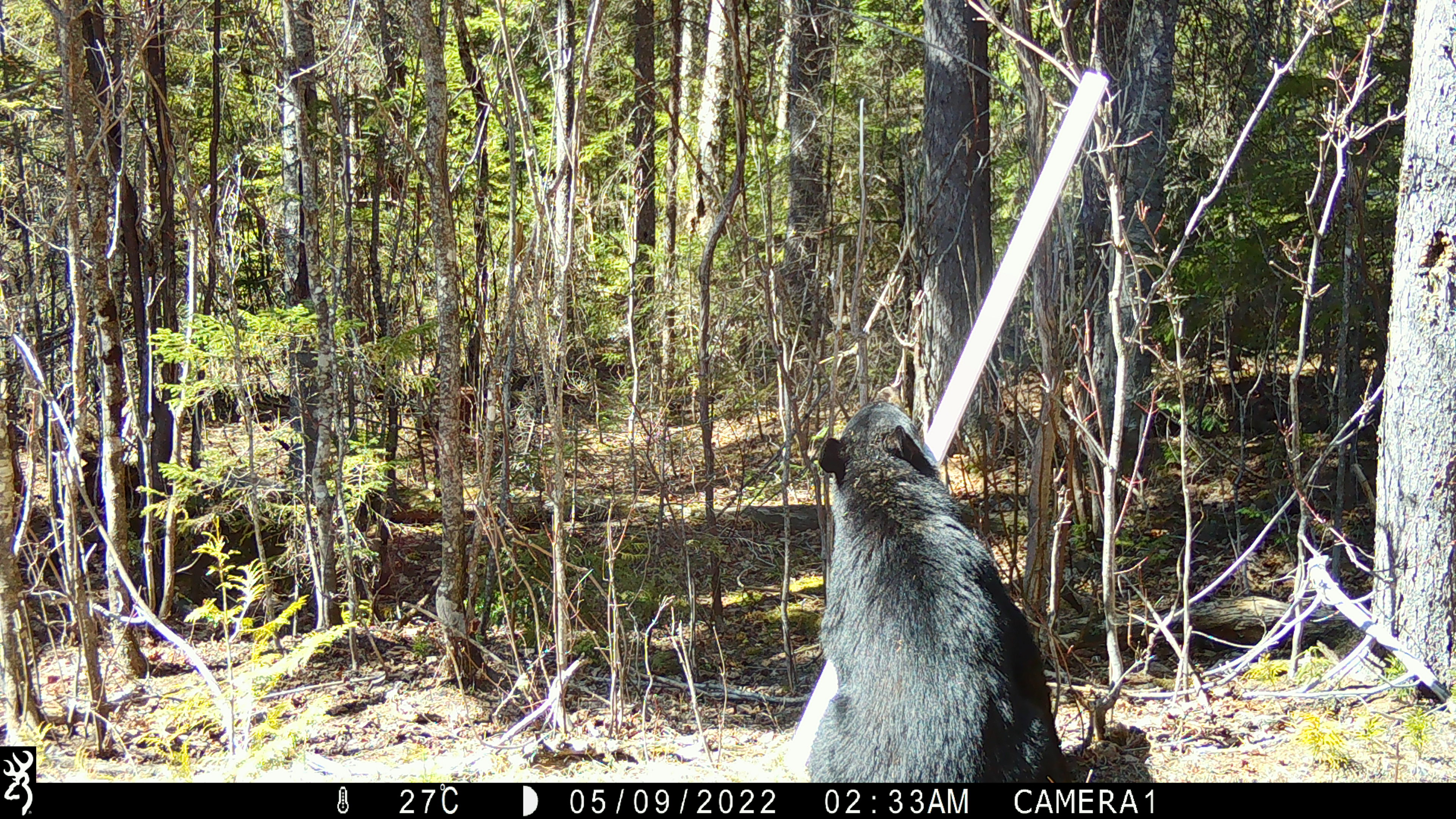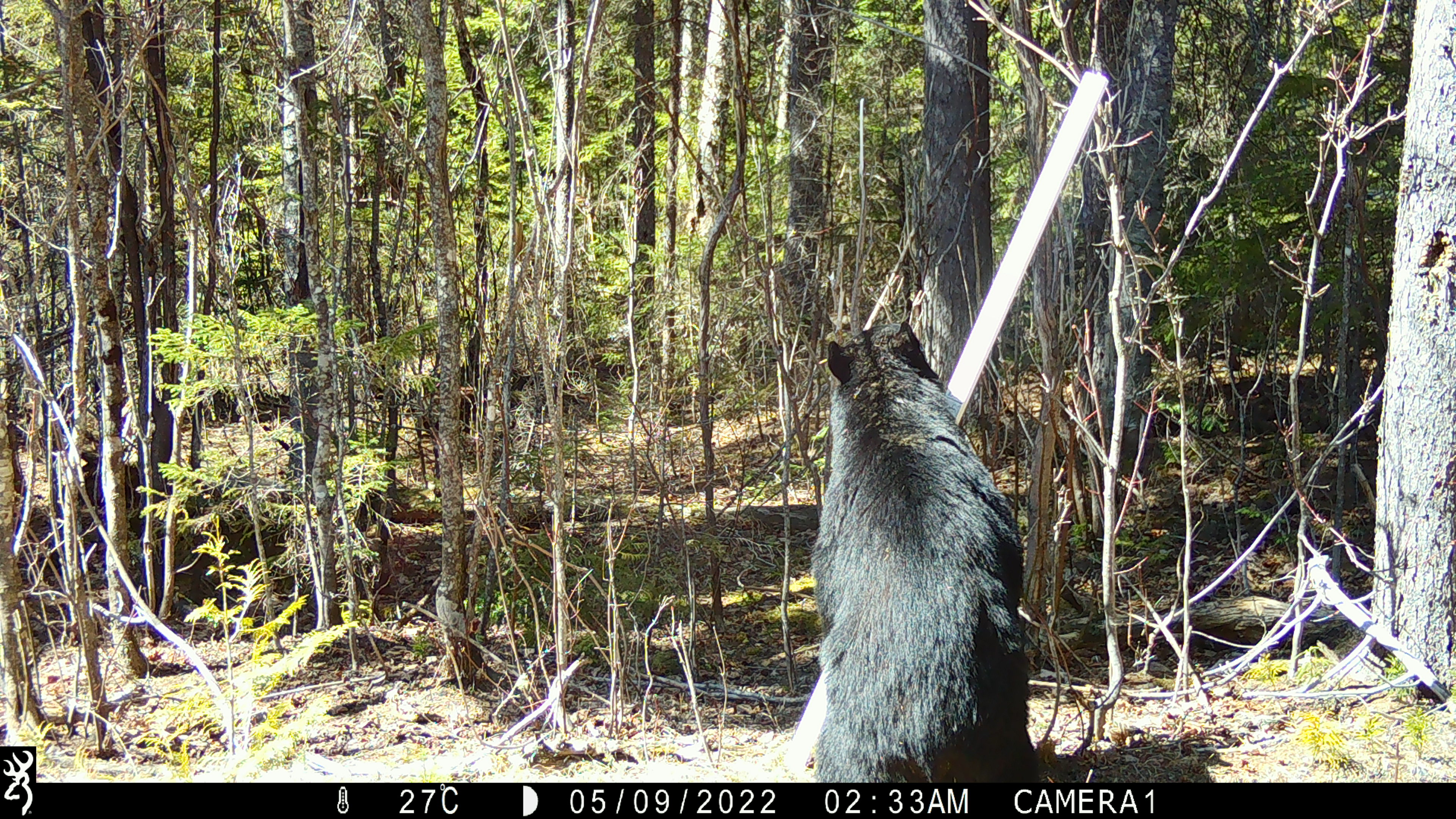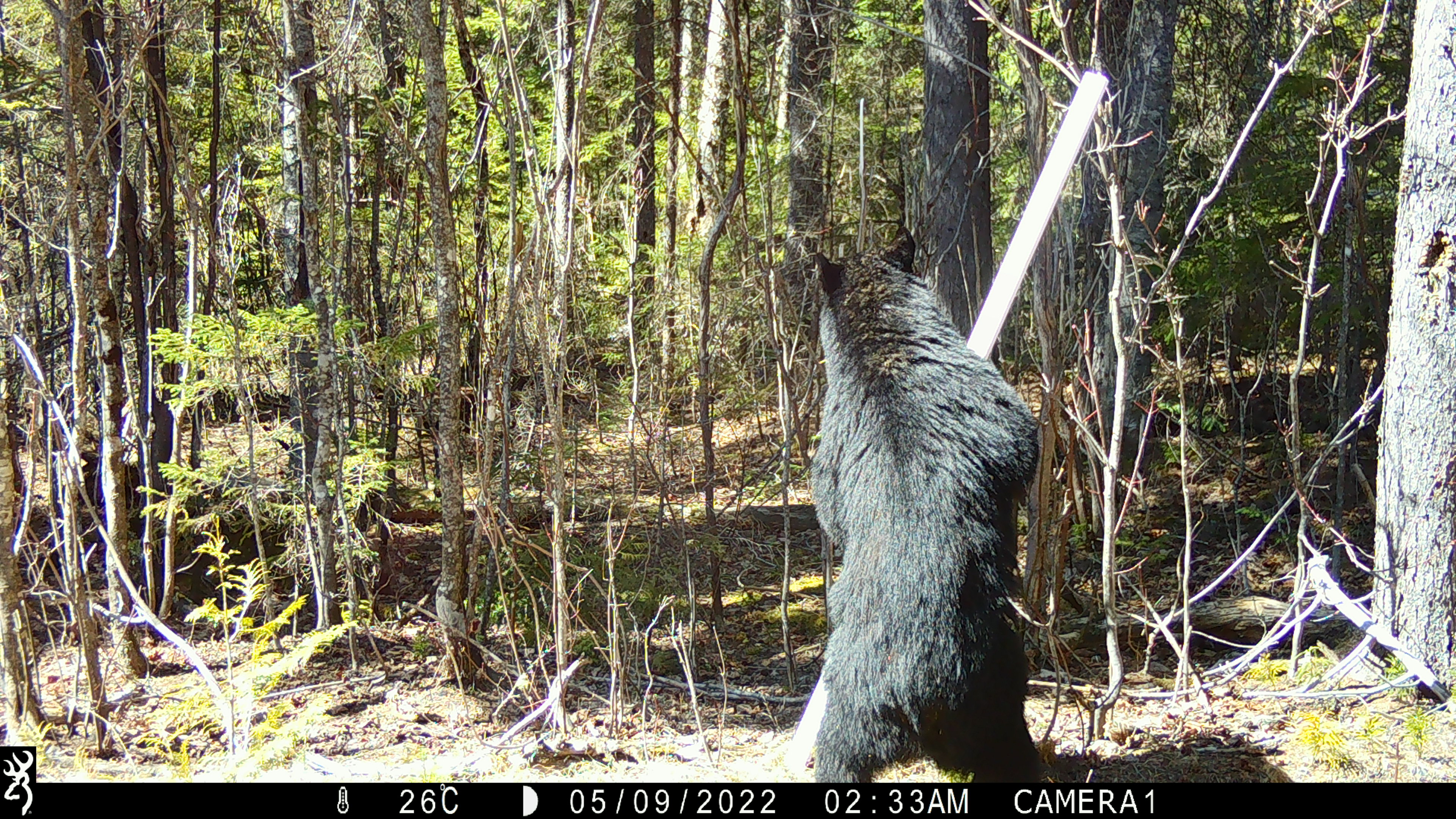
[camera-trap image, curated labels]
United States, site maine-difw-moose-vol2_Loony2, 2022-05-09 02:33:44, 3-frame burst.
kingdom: Animalia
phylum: Chordata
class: Mammalia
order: Carnivora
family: Ursidae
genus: Ursus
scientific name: Ursus americanus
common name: black bear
Black bear (Ursus americanus).